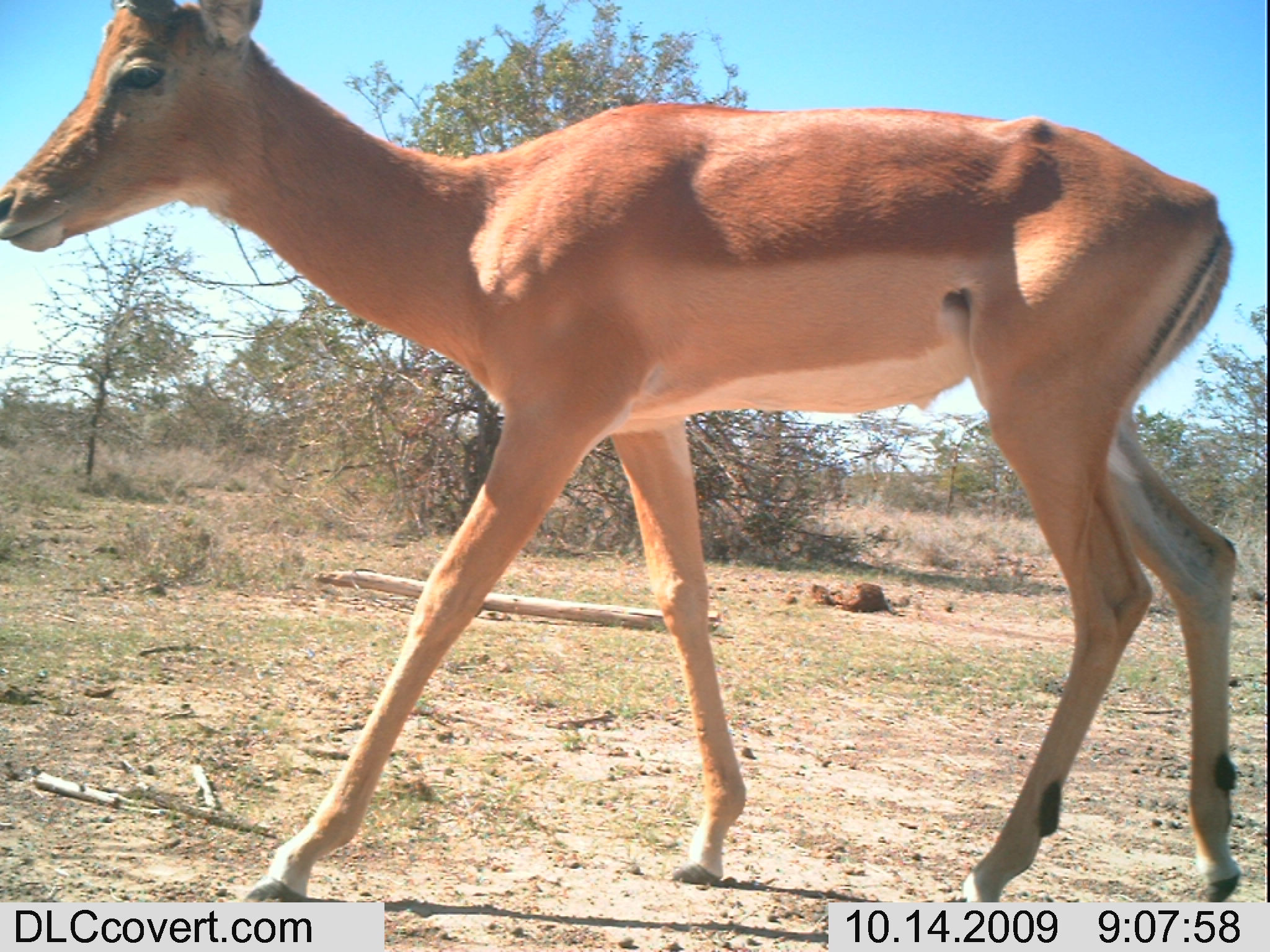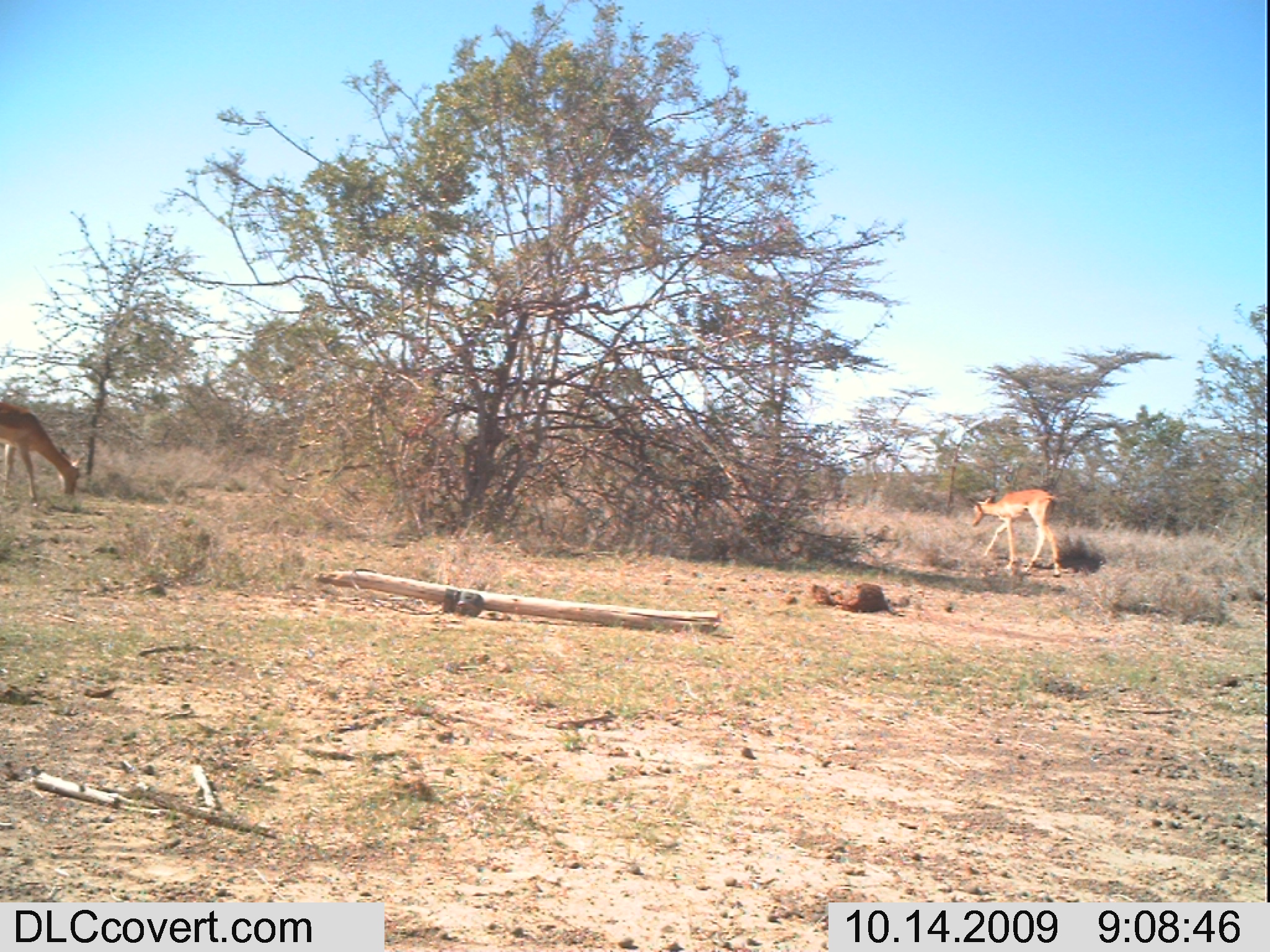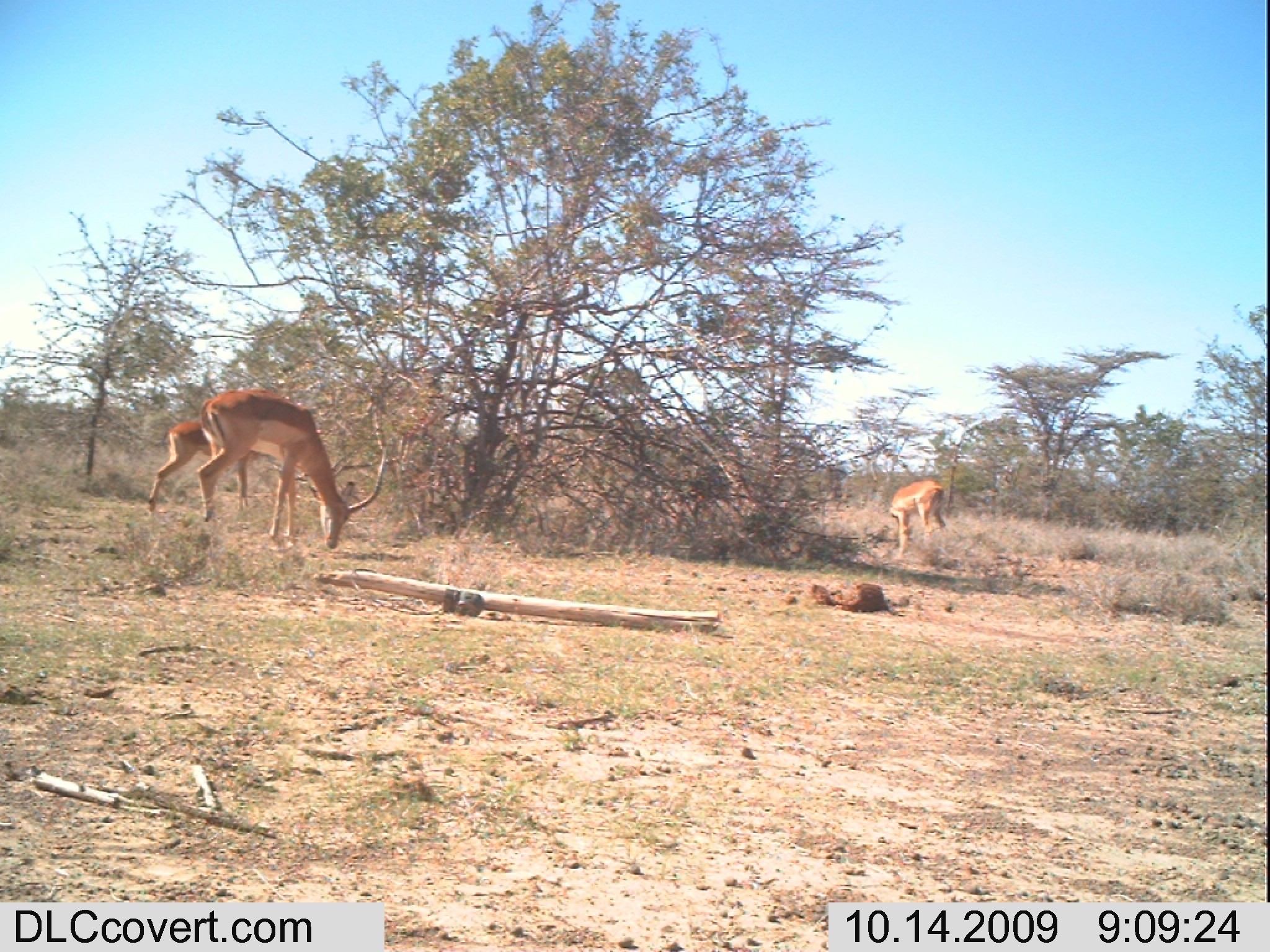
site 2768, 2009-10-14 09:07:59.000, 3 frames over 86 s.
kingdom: Animalia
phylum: Chordata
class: Mammalia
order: Artiodactyla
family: Bovidae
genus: Aepyceros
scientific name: Aepyceros melampus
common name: impala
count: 1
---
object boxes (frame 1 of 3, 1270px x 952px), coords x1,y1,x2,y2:
aepyceros melampus: 0,0,1255,912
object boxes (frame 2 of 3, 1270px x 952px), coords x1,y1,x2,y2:
aepyceros melampus: 0,395,85,508; 967,484,1065,581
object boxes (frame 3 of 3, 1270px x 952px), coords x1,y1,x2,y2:
aepyceros melampus: 194,382,393,553; 145,413,253,524; 887,474,952,562